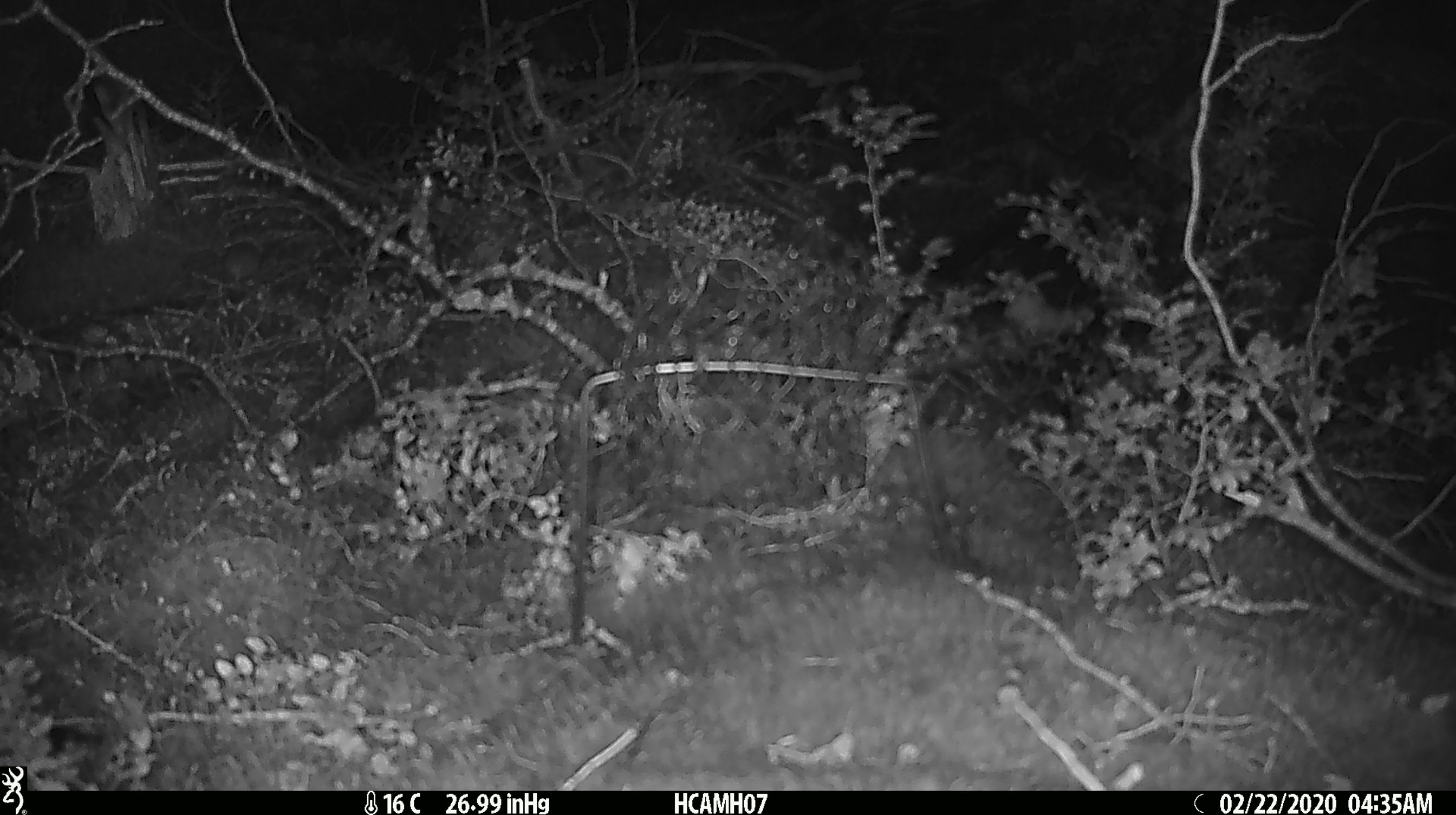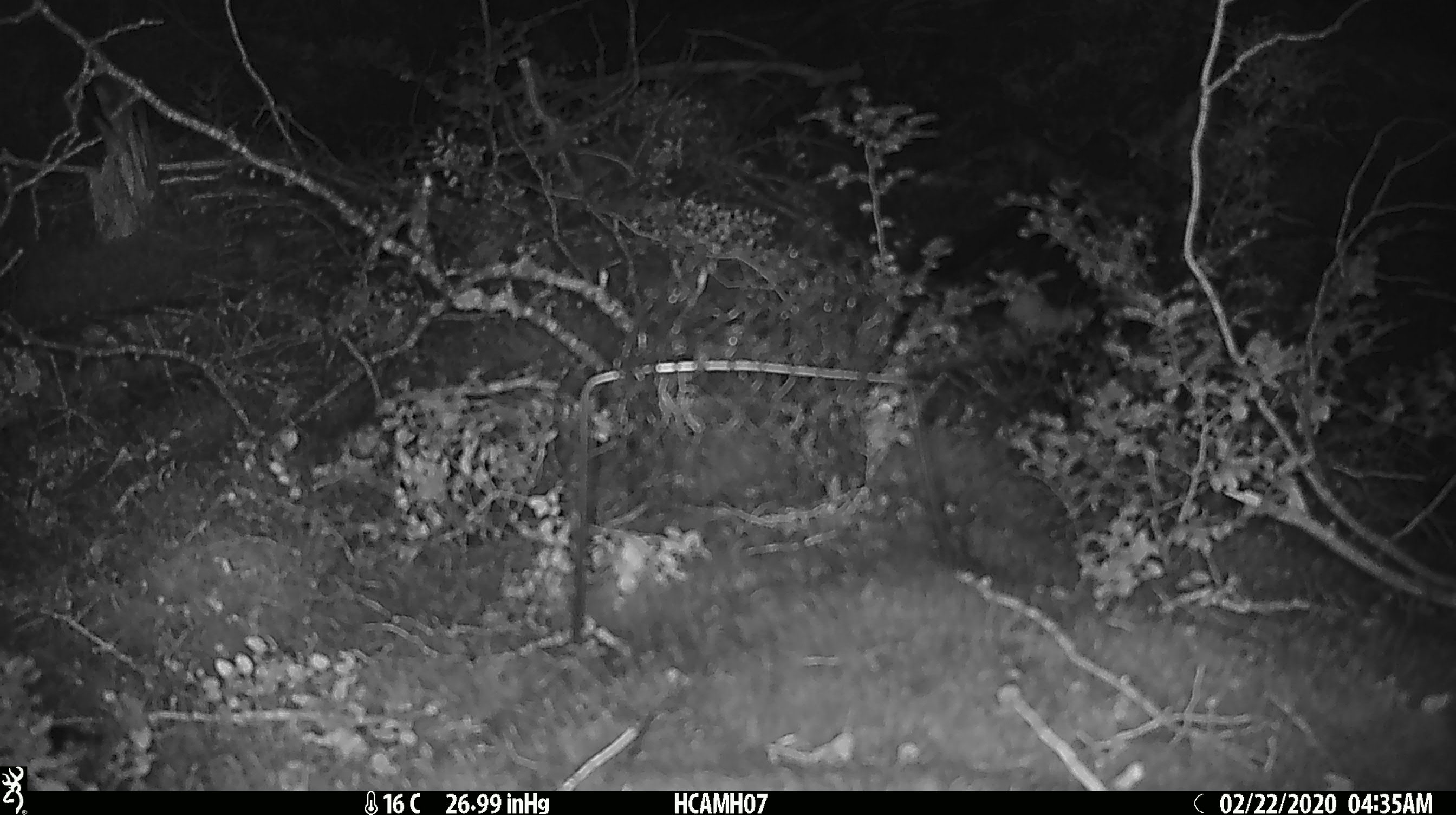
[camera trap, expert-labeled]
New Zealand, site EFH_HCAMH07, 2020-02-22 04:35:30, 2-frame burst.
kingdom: Animalia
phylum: Chordata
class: Mammalia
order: Rodentia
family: Muridae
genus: Mus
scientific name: Mus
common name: mouse